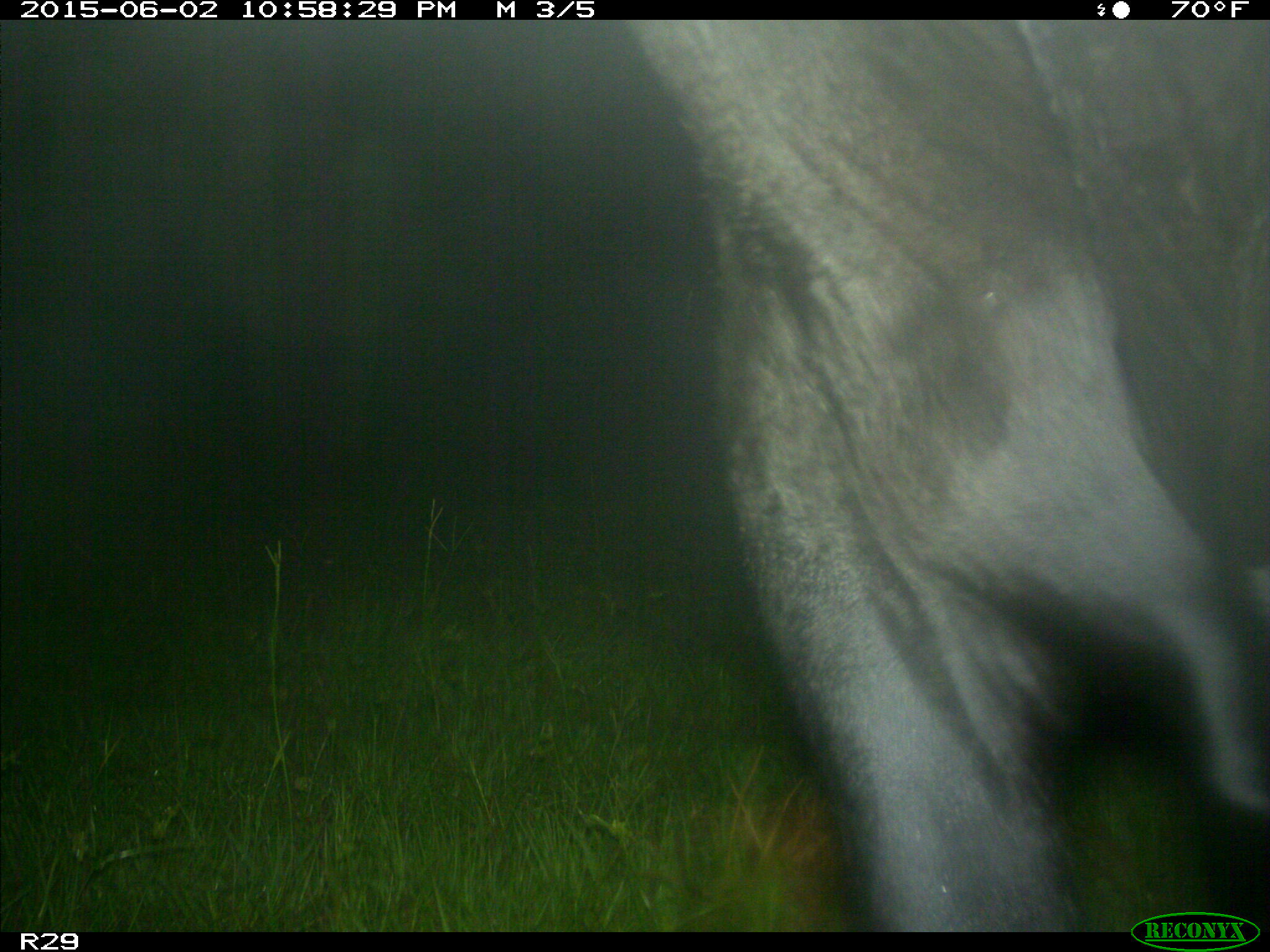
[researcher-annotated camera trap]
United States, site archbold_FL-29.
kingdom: Animalia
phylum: Chordata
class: Mammalia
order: Artiodactyla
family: Bovidae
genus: Bos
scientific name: Bos taurus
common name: domestic cow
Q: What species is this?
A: Bos taurus (domestic cow).